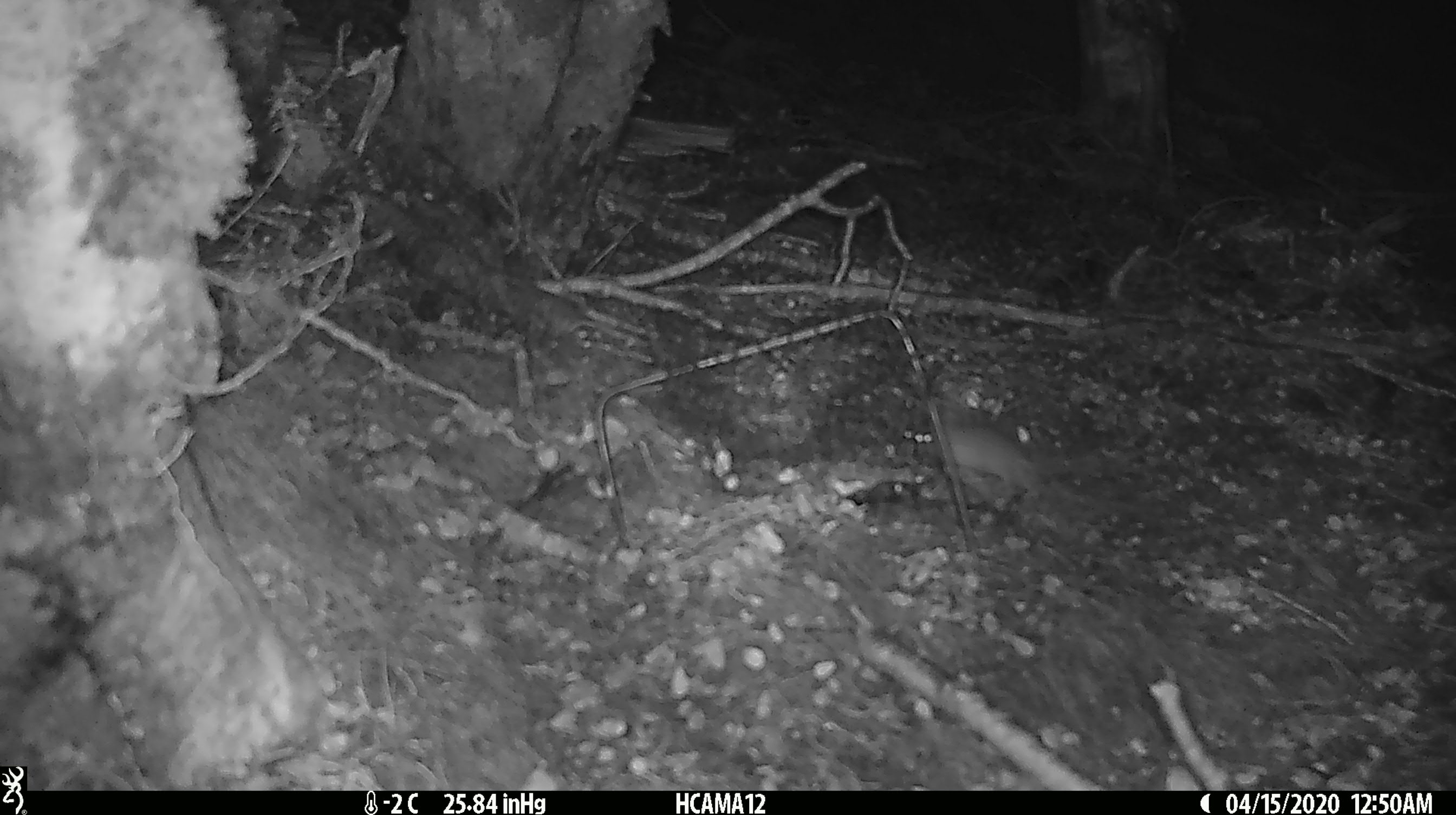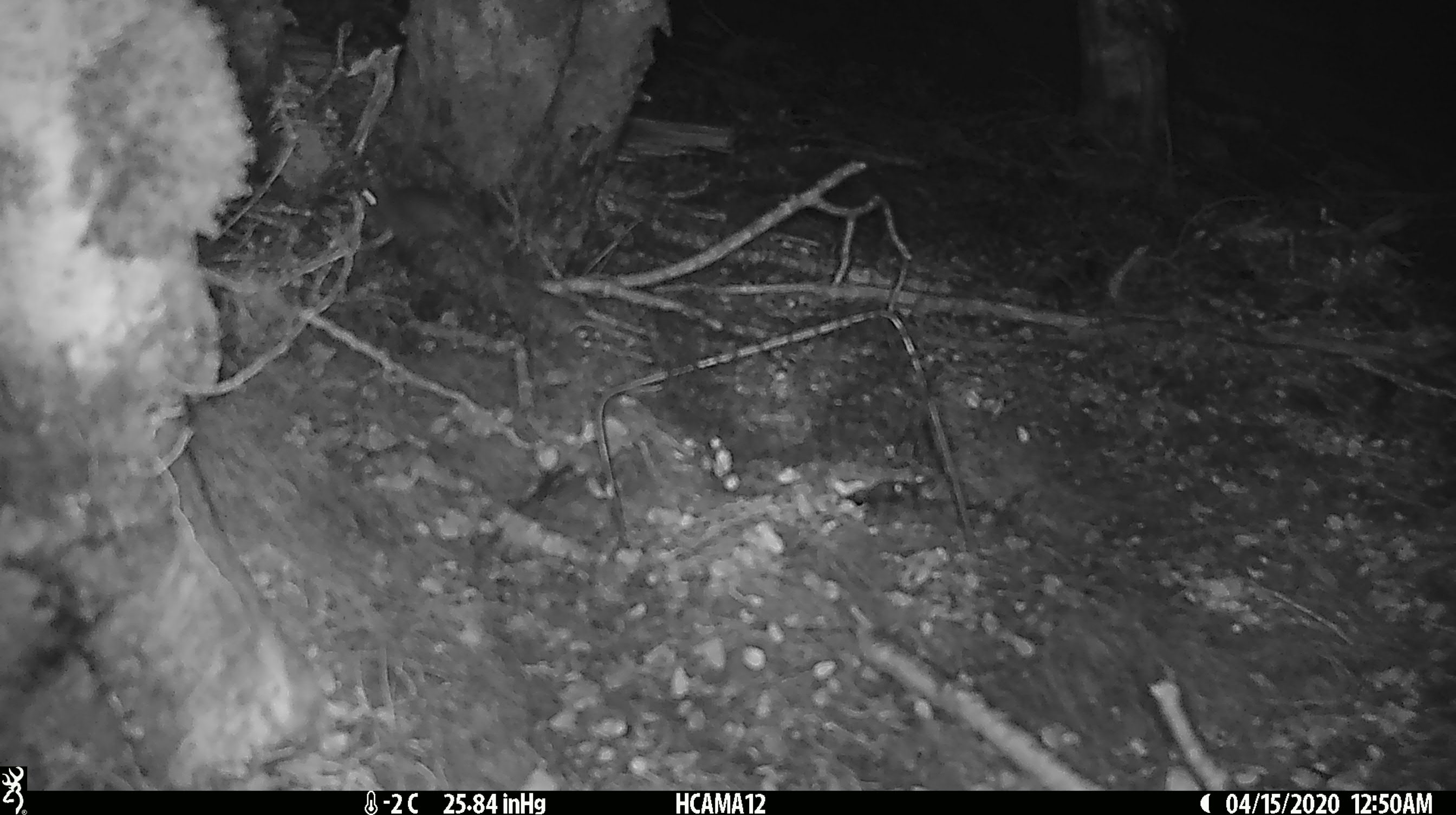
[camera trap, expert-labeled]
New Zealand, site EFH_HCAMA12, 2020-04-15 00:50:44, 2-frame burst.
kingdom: Animalia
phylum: Chordata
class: Mammalia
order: Rodentia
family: Muridae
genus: Mus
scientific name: Mus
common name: mouse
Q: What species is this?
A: Mouse (Mus).